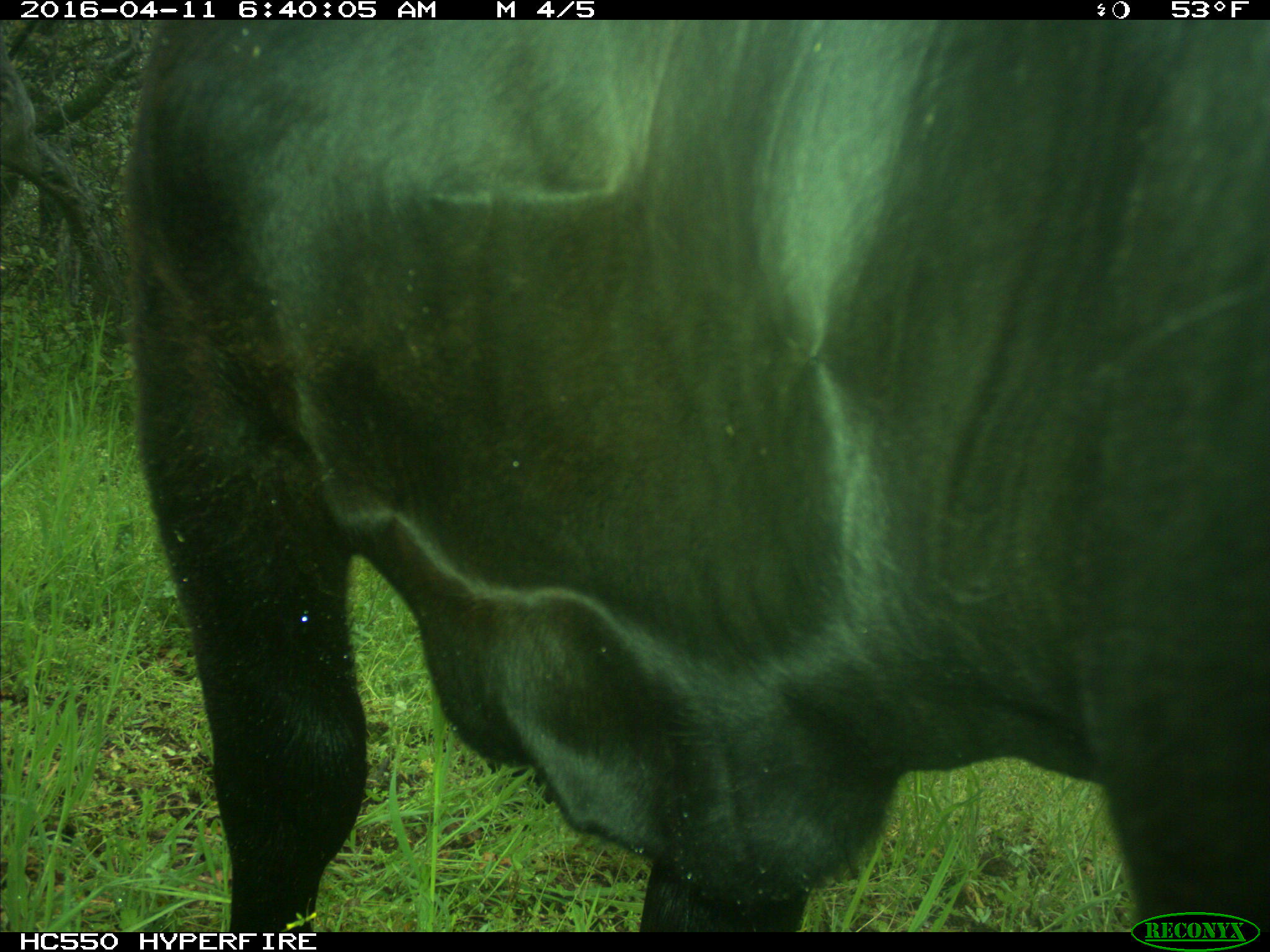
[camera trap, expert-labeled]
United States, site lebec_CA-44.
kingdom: Animalia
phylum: Chordata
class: Mammalia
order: Artiodactyla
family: Bovidae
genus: Bos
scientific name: Bos taurus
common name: domestic cow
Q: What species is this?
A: Bos taurus (domestic cow).